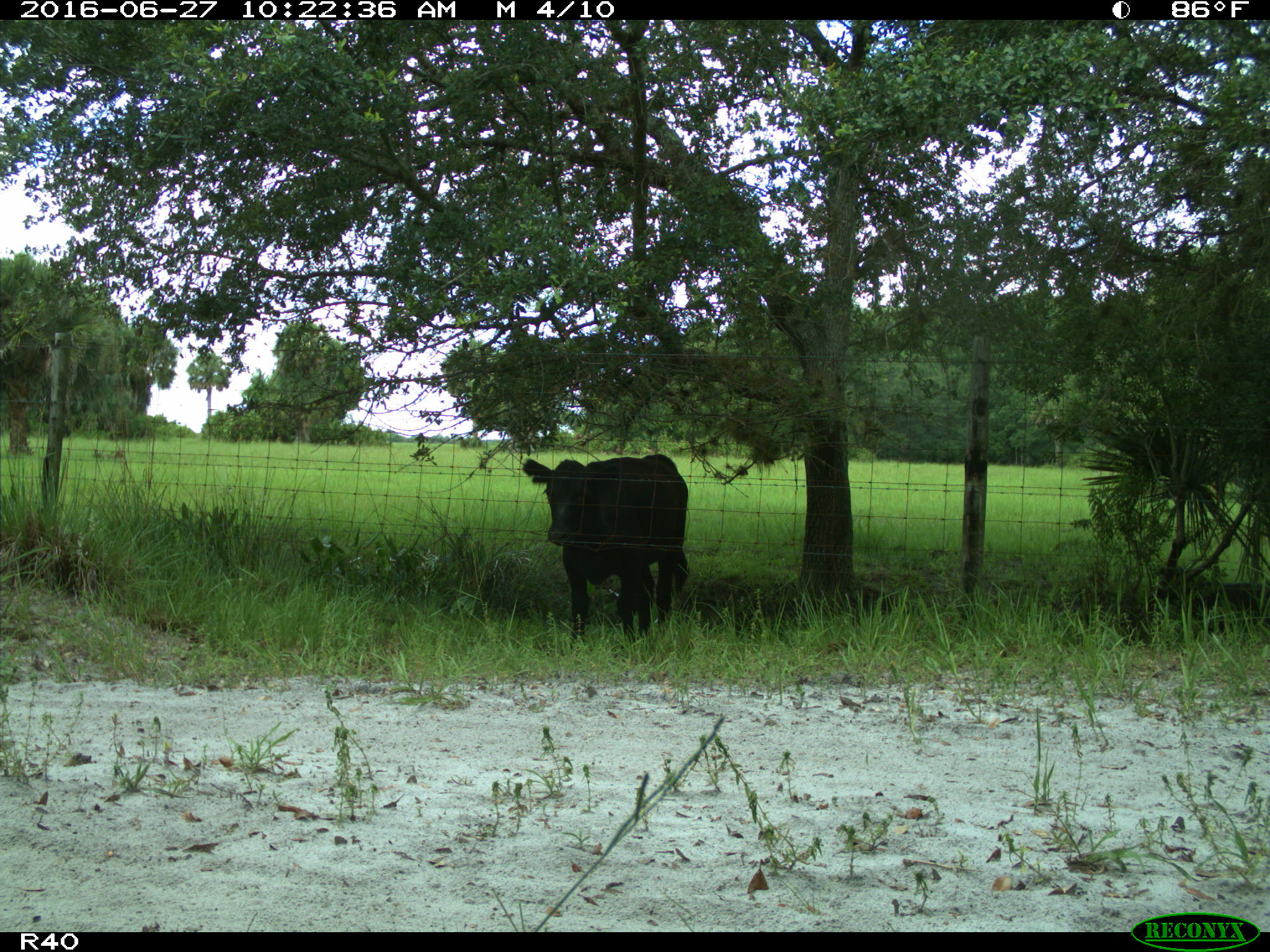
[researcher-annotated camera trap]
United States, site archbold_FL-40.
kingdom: Animalia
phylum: Chordata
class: Mammalia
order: Artiodactyla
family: Bovidae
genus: Bos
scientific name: Bos taurus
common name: domestic cow